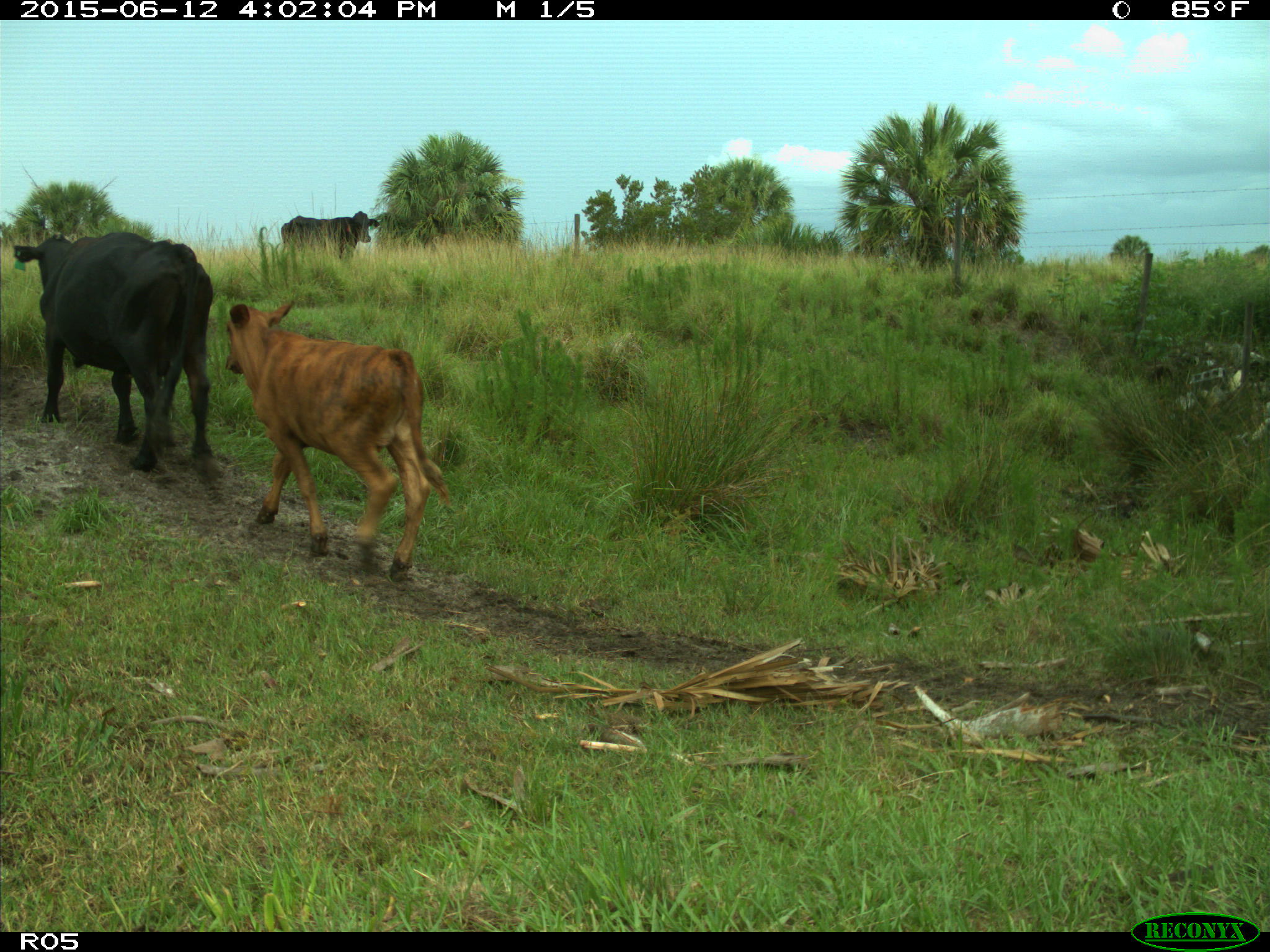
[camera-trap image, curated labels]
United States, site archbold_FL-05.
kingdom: Animalia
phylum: Chordata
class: Mammalia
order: Artiodactyla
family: Bovidae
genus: Bos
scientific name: Bos taurus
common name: domestic cow